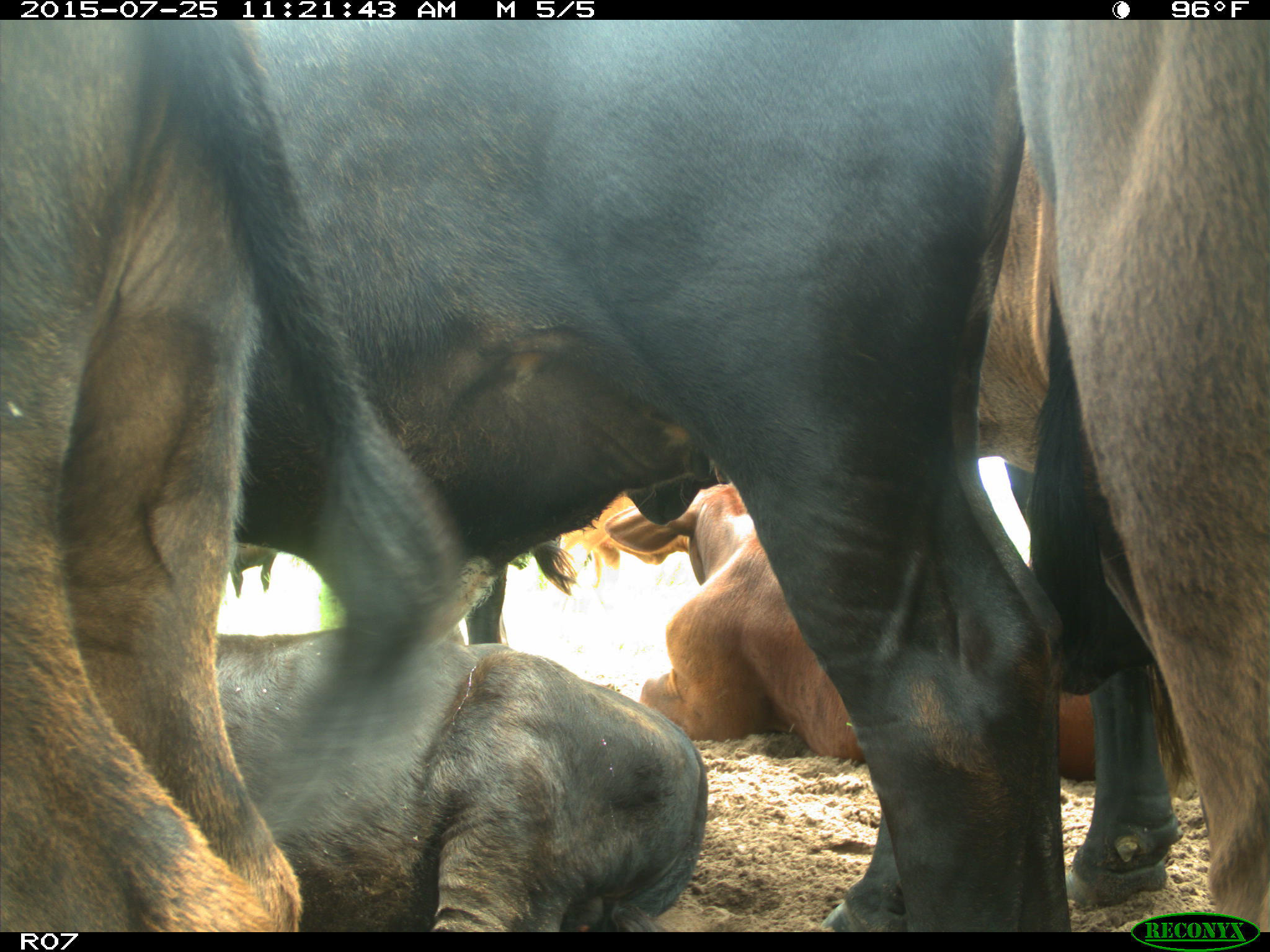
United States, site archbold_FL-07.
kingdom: Animalia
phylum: Chordata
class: Mammalia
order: Artiodactyla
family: Bovidae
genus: Bos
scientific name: Bos taurus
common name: domestic cow